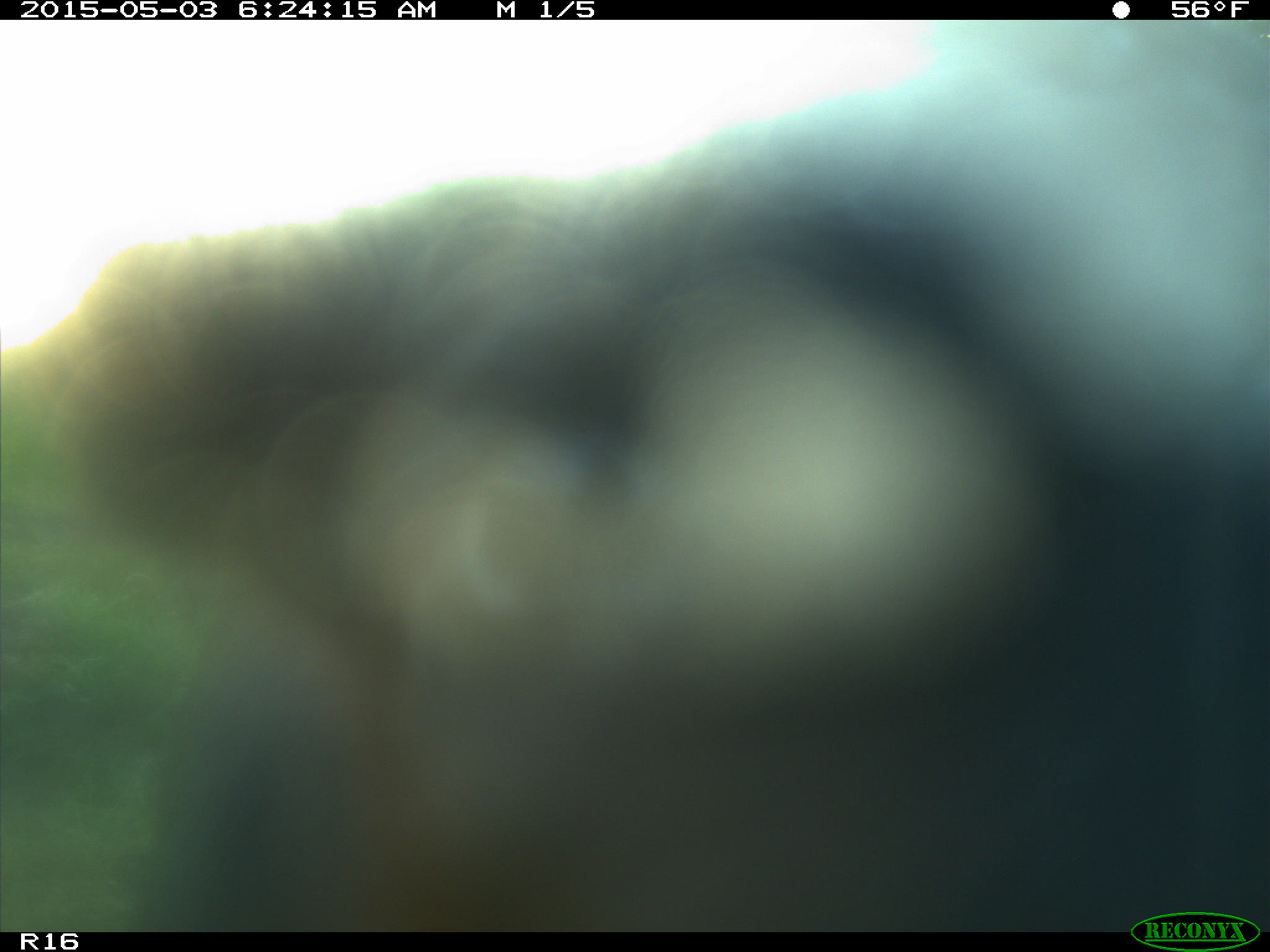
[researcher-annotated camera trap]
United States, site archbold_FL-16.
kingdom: Animalia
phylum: Chordata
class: Mammalia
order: Artiodactyla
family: Bovidae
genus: Bos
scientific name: Bos taurus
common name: domestic cow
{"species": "Bos taurus (domestic cow)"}